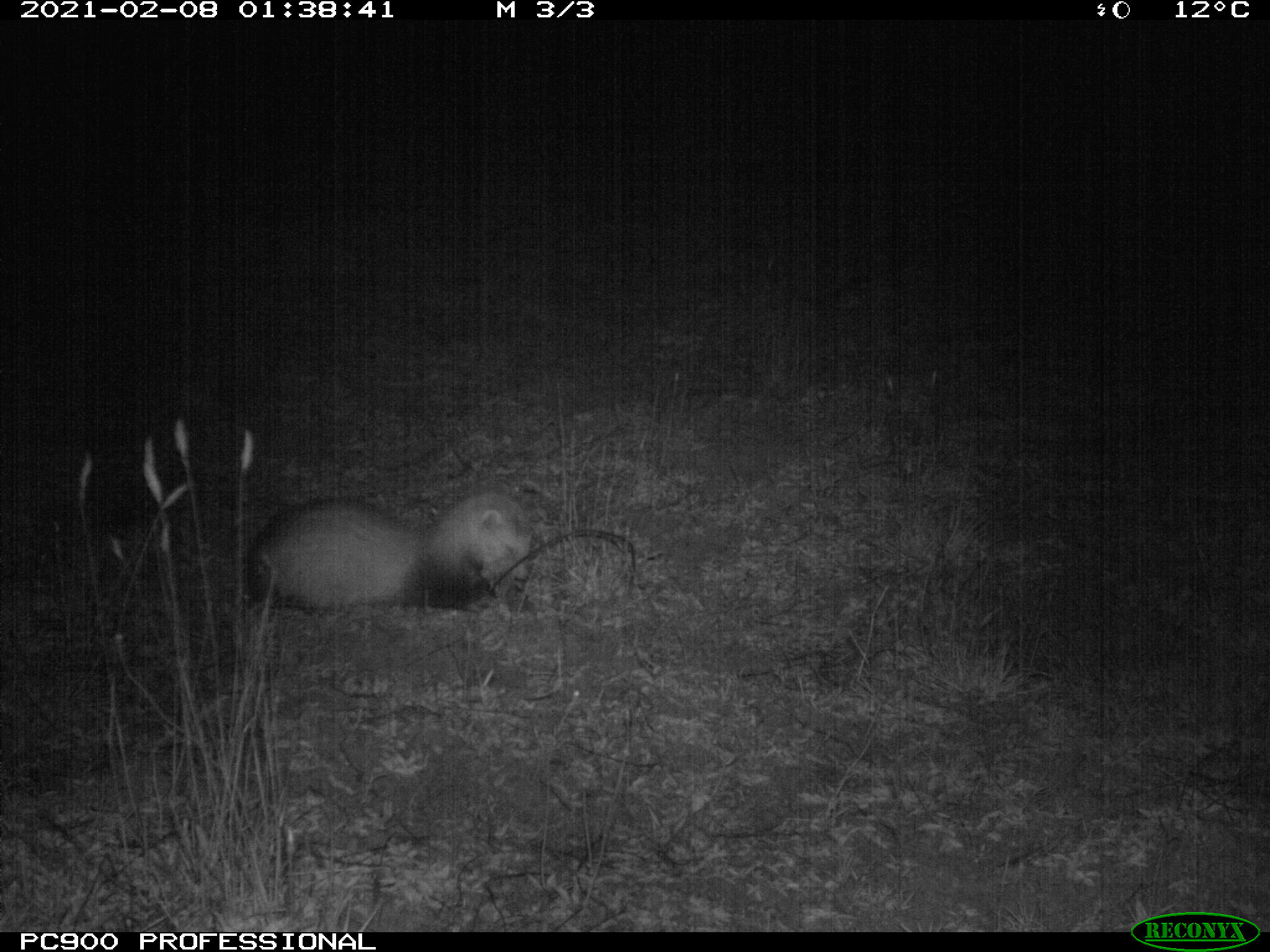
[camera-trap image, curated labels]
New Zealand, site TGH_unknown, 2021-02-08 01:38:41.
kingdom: Animalia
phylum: Chordata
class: Mammalia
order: Carnivora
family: Mustelidae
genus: Mustela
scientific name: Mustela furo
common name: ferret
Ferret (Mustela furo).